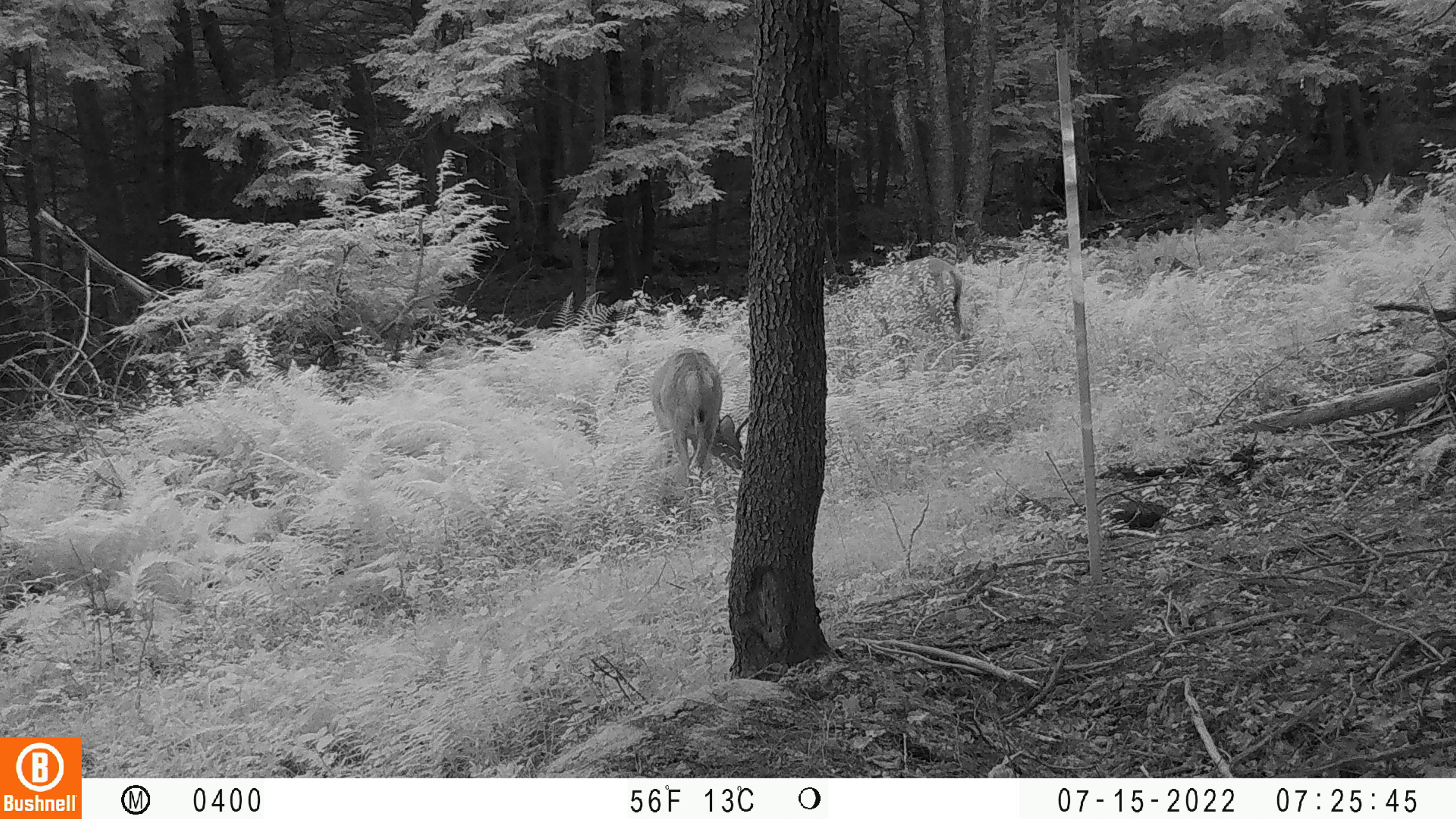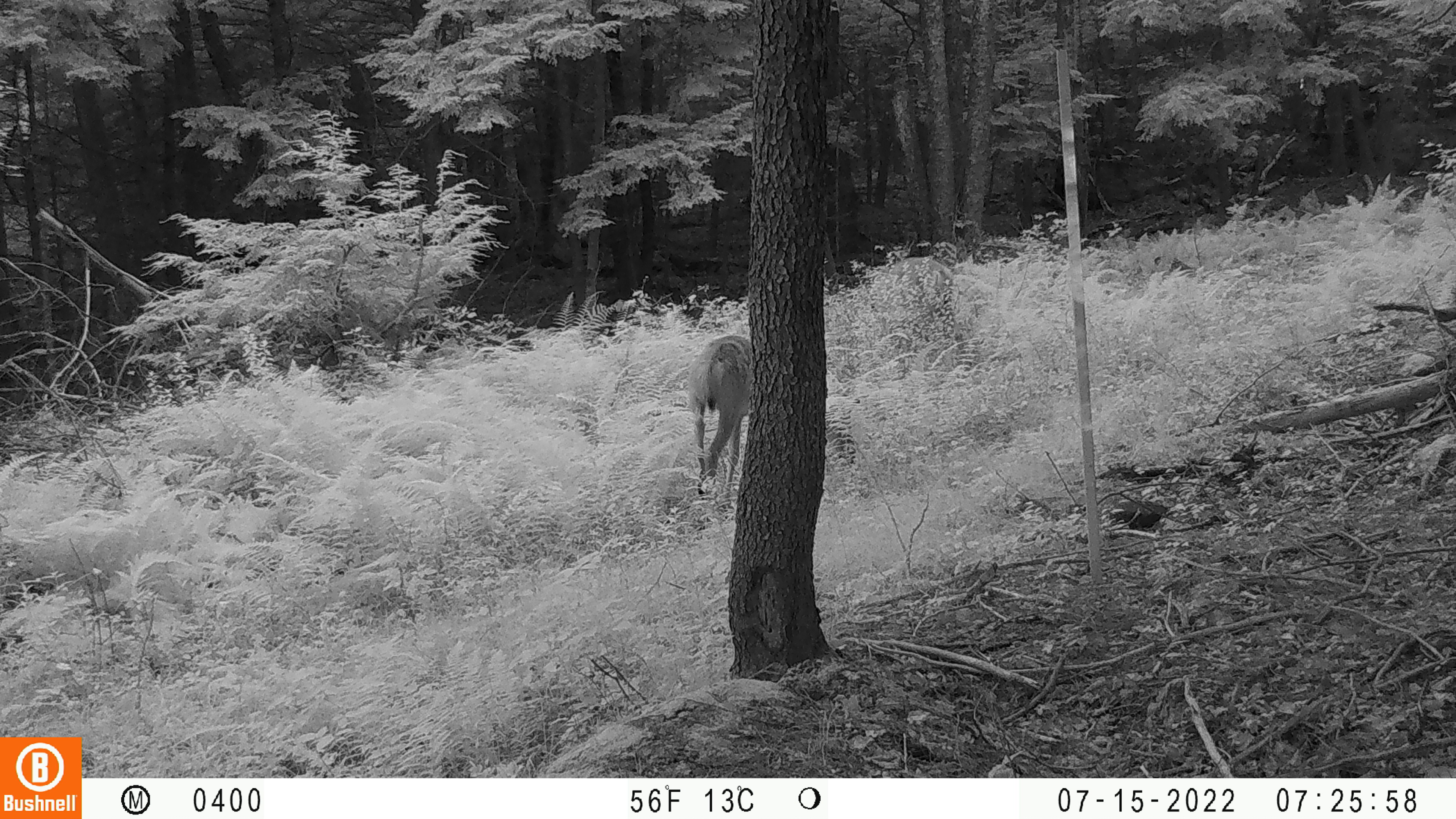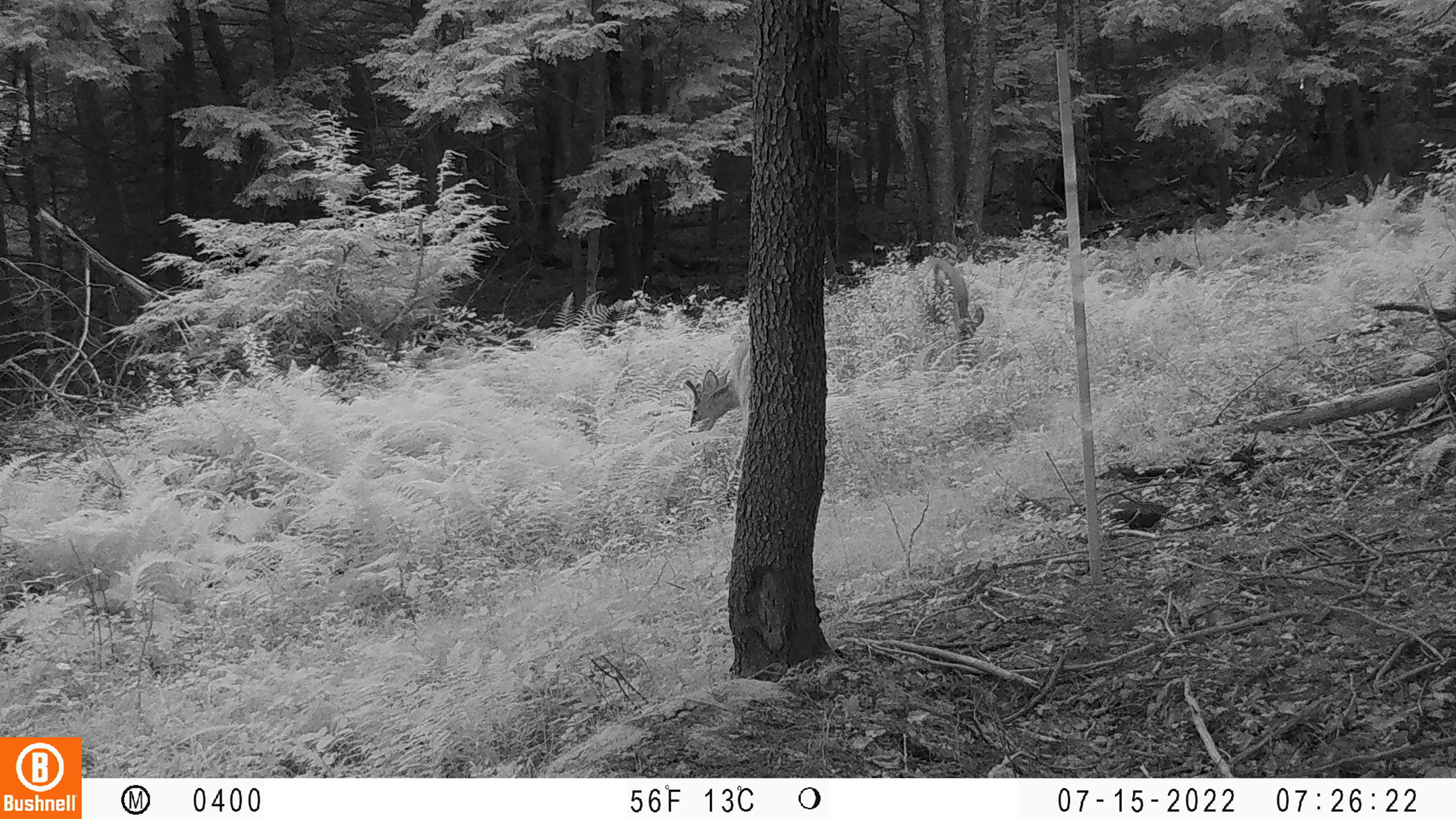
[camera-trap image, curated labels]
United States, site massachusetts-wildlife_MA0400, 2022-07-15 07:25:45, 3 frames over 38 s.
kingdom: Animalia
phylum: Chordata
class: Mammalia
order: Artiodactyla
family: Cervidae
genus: Odocoileus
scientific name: Odocoileus virginianus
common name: white-tailed deer